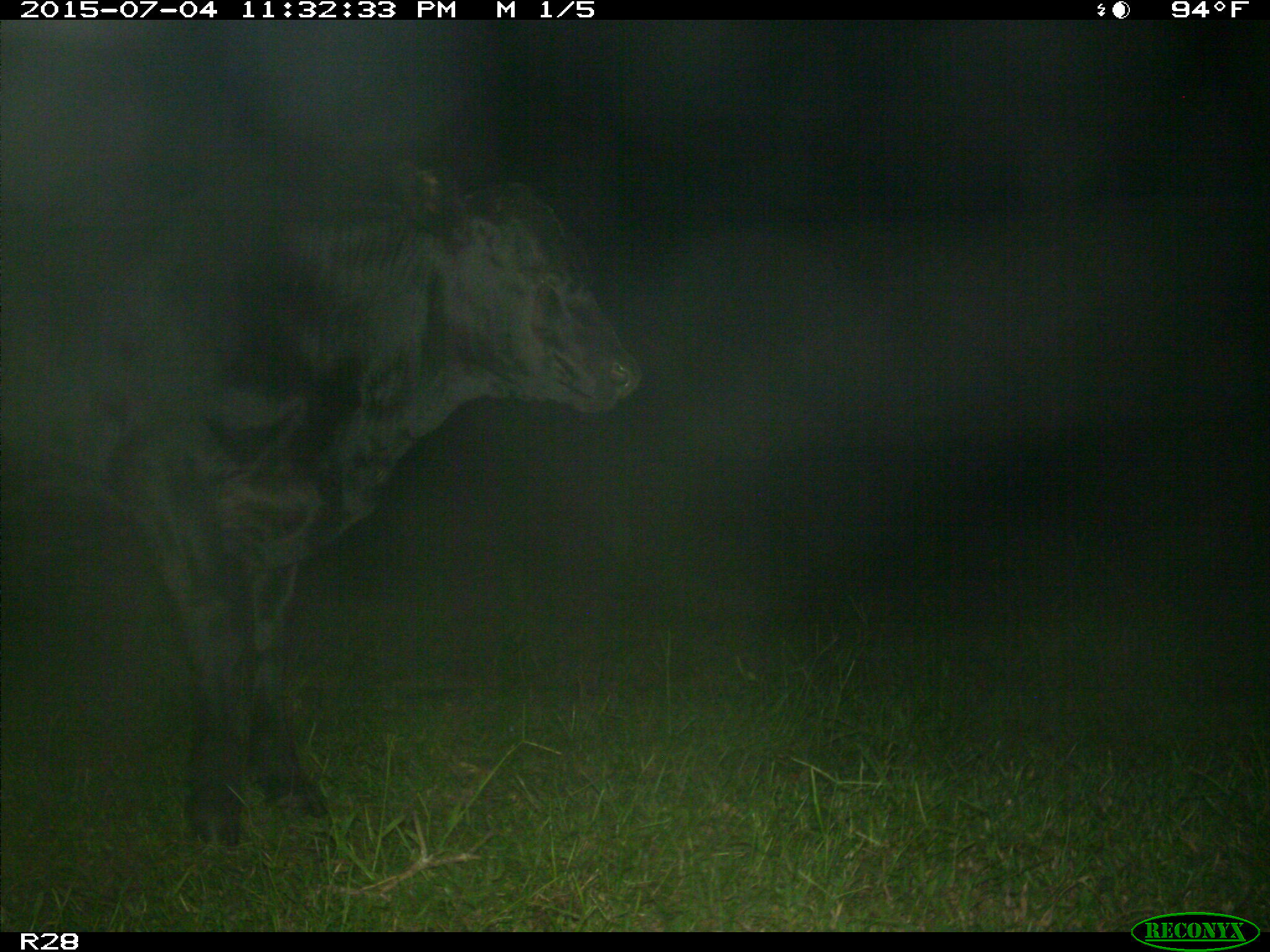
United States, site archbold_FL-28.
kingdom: Animalia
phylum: Chordata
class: Mammalia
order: Artiodactyla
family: Bovidae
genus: Bos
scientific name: Bos taurus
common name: domestic cow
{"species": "Bos taurus (domestic cow)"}